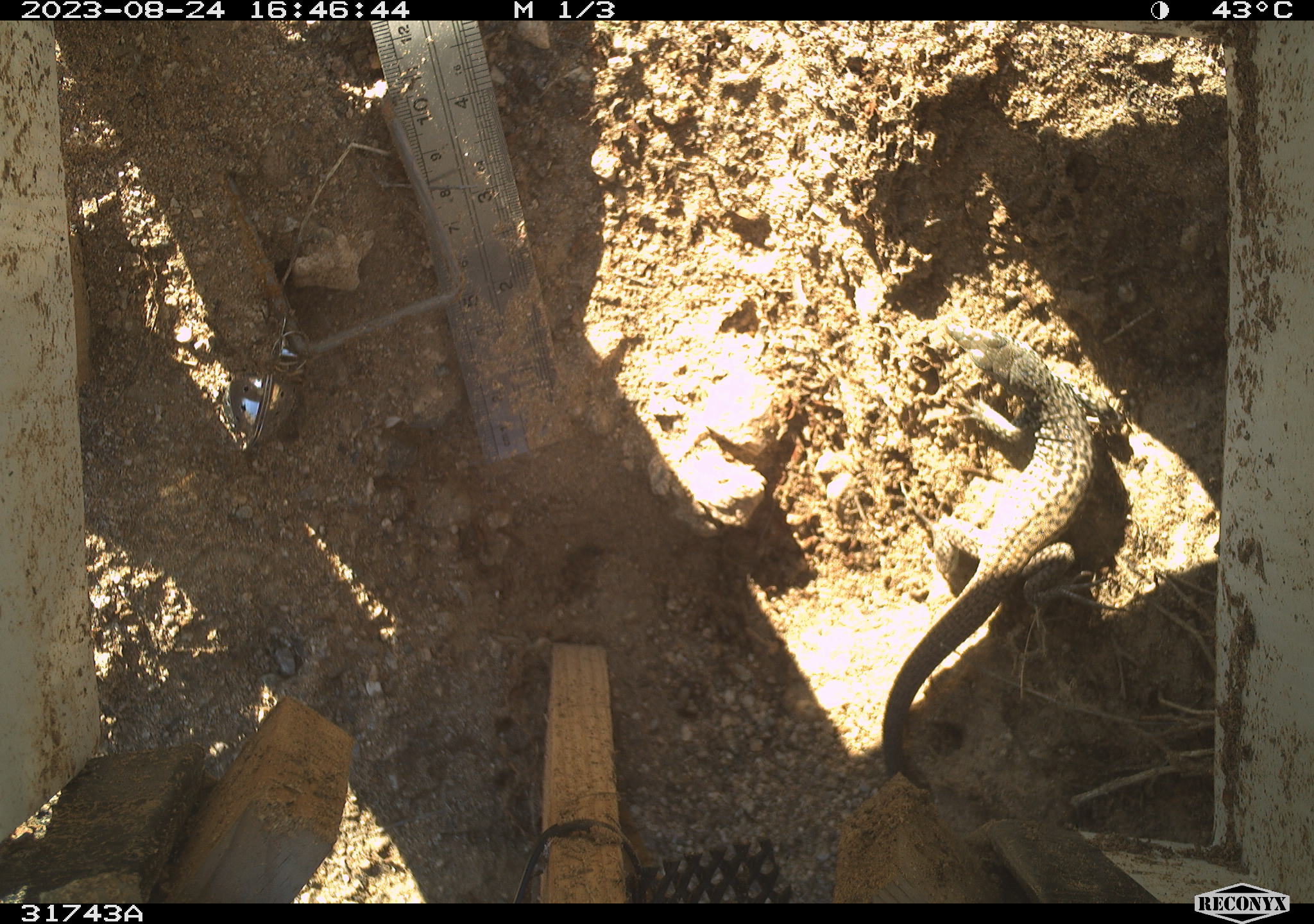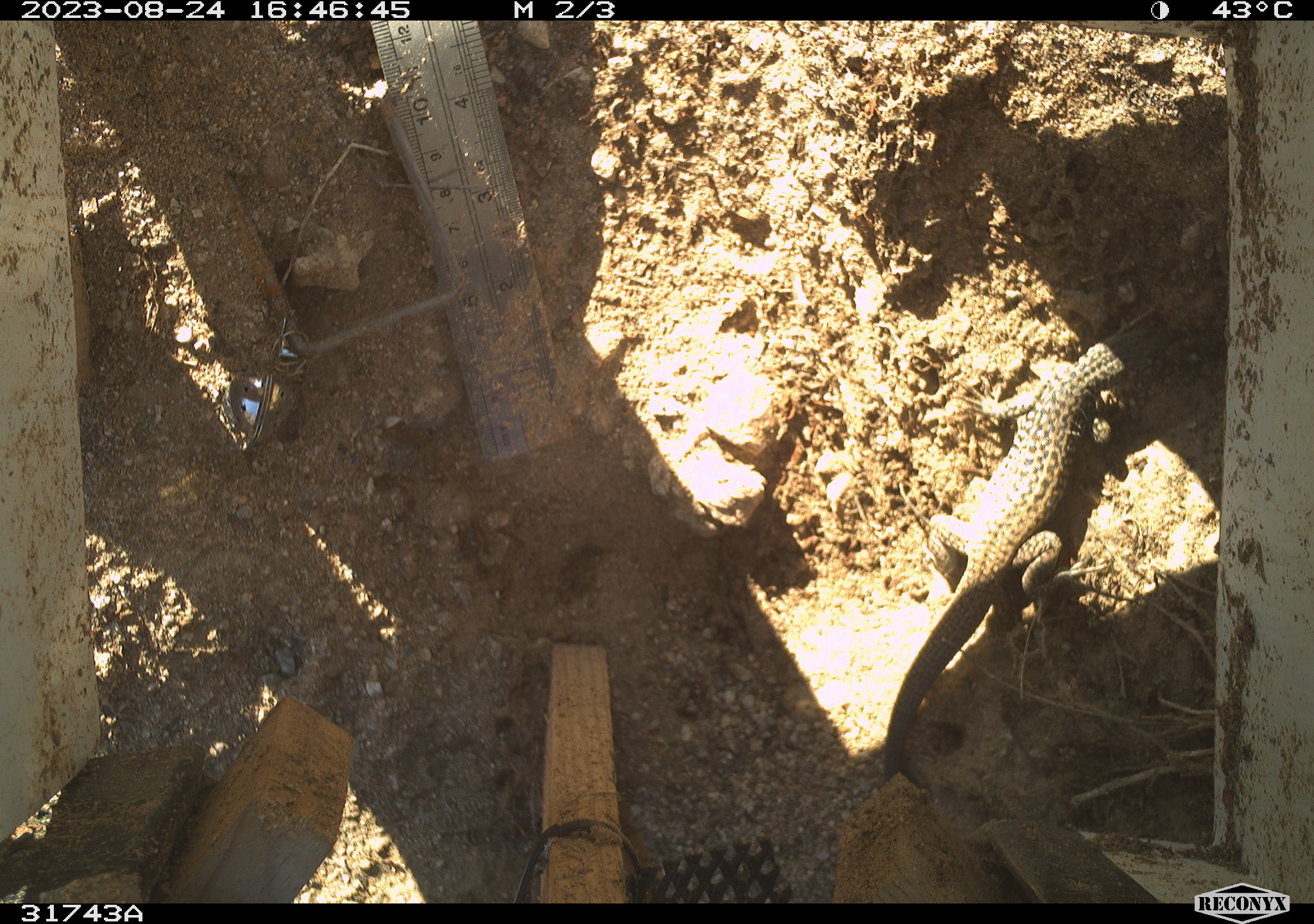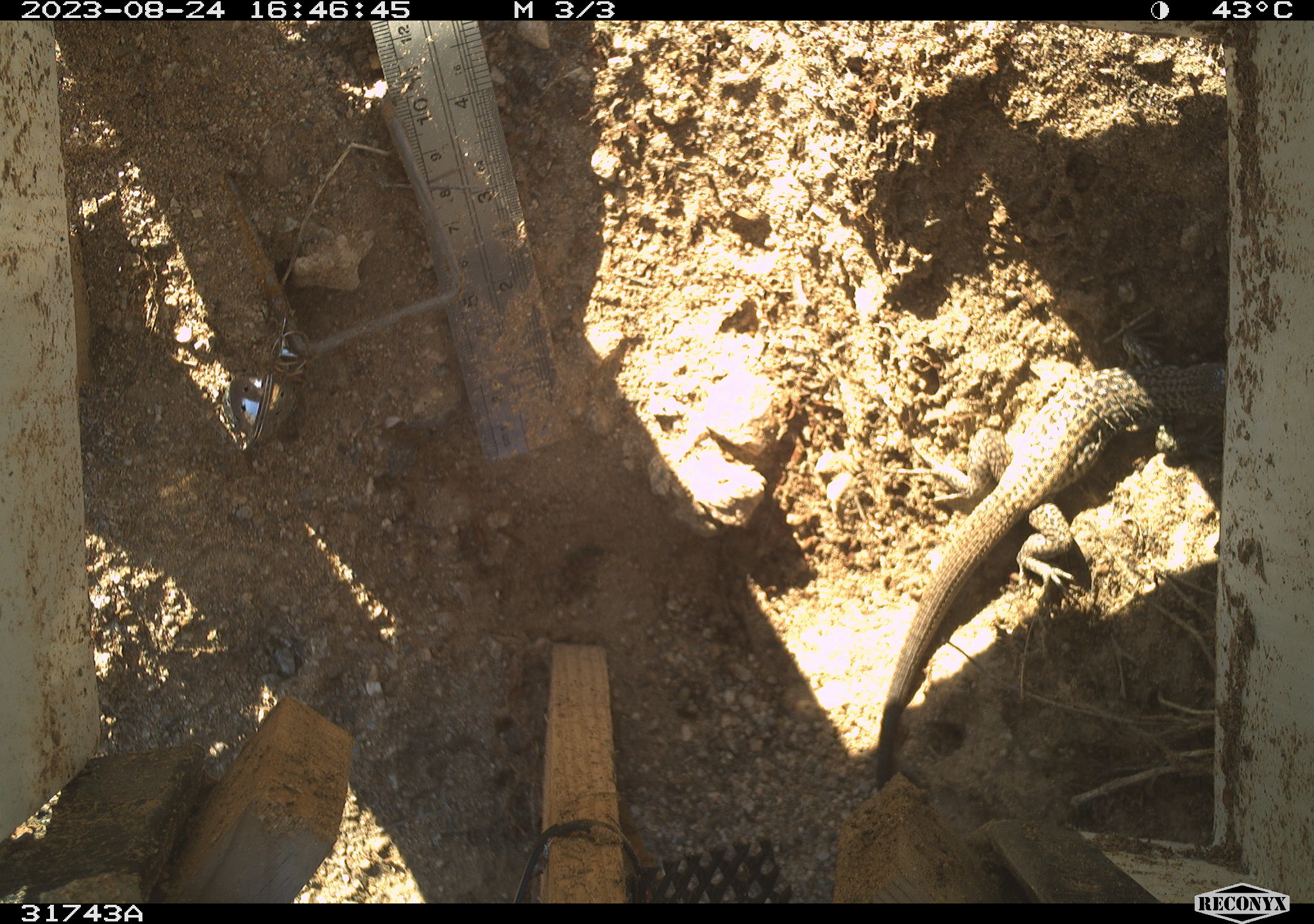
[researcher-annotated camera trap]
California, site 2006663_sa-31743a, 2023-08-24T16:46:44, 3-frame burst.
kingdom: Animalia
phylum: Chordata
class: Reptilia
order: Squamata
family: Teiidae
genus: Aspidoscelis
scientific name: Aspidoscelis tigris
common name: western whiptail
Western whiptail (Aspidoscelis tigris).